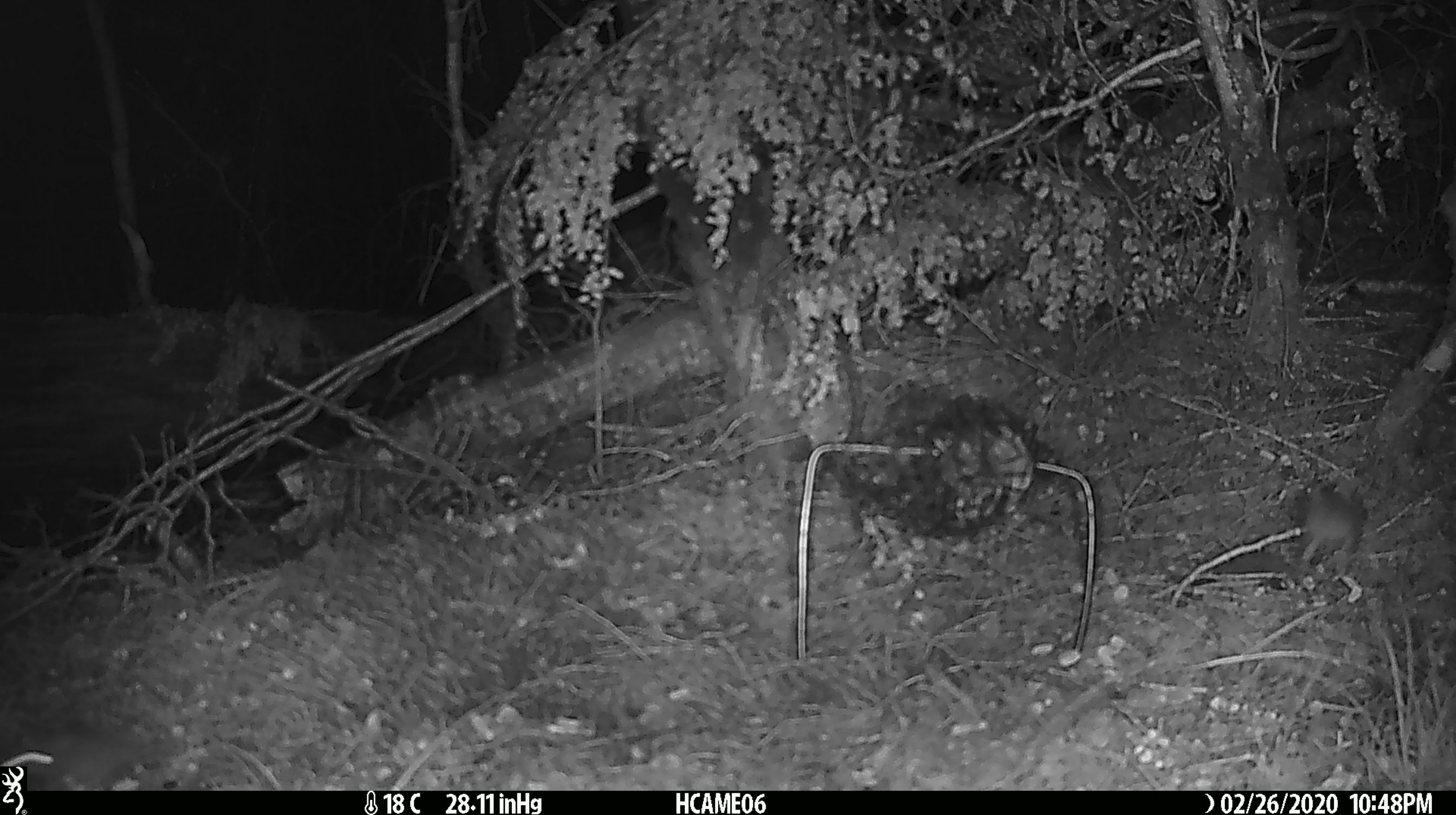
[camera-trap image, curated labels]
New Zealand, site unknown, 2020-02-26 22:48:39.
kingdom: Animalia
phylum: Chordata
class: Mammalia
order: Rodentia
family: Muridae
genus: Mus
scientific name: Mus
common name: mouse